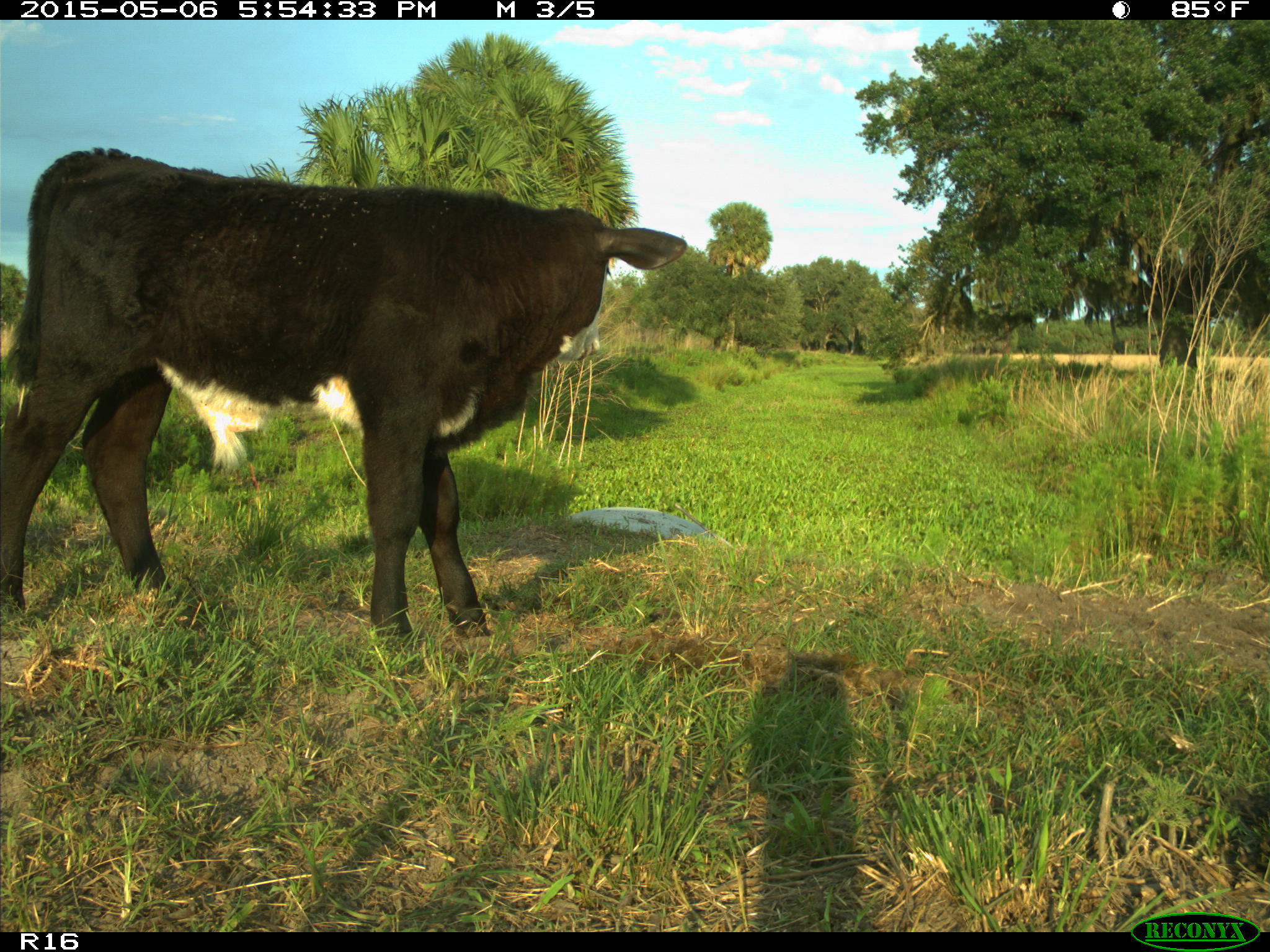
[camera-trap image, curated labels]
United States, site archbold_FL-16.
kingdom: Animalia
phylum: Chordata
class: Mammalia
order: Artiodactyla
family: Bovidae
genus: Bos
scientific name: Bos taurus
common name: domestic cow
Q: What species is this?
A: Bos taurus (domestic cow).